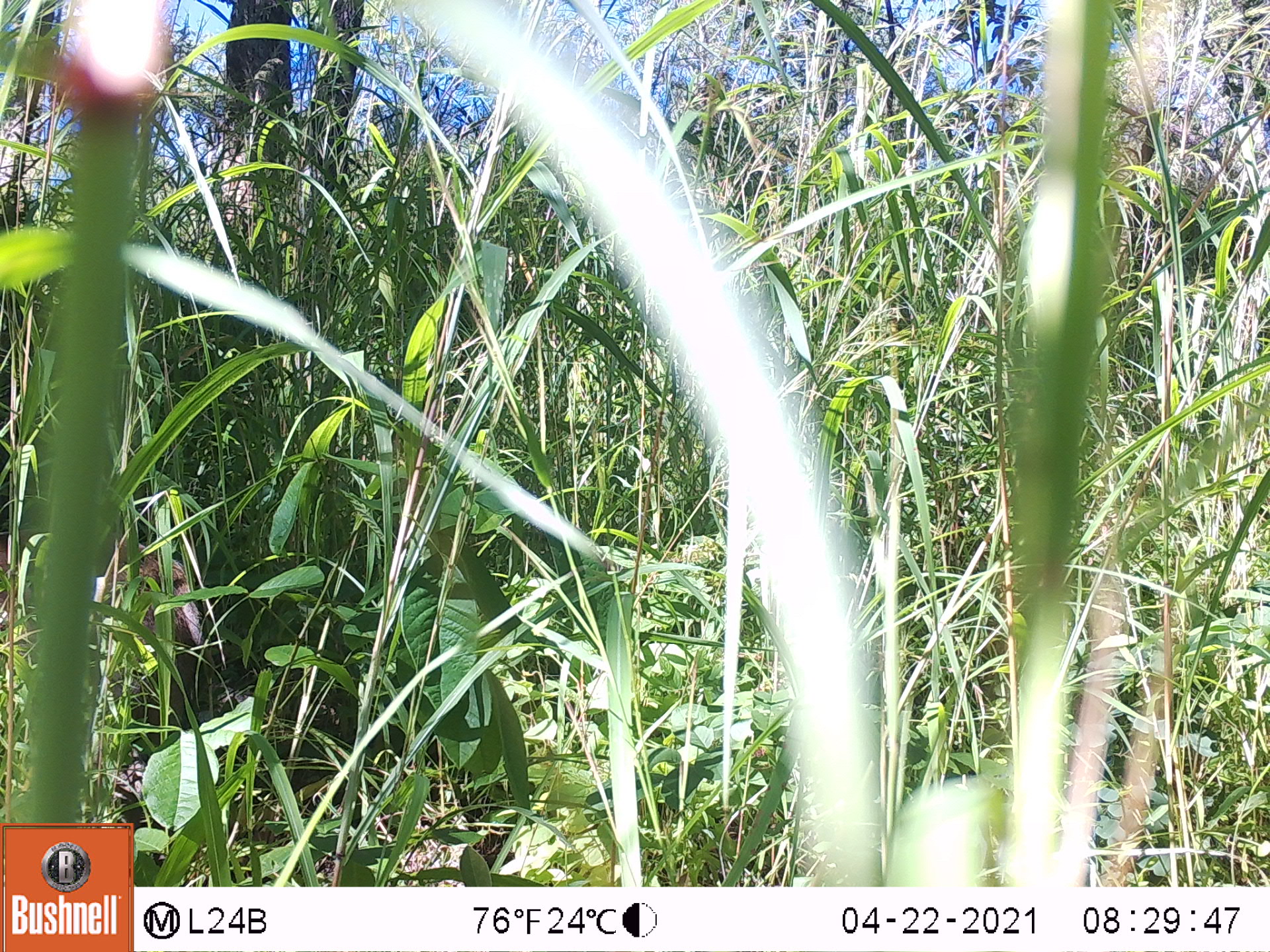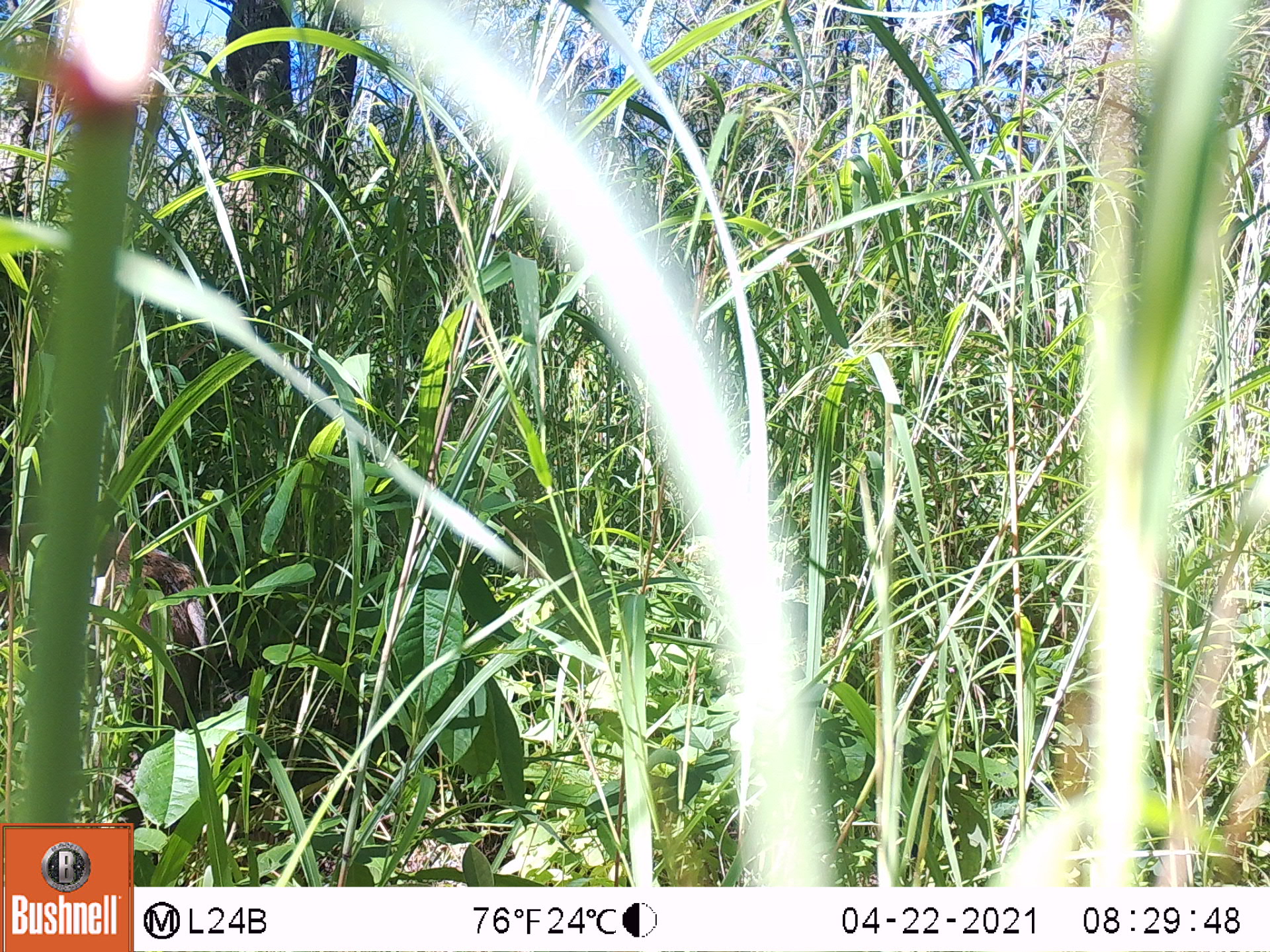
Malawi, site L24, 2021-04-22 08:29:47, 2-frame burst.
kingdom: Animalia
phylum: Chordata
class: Mammalia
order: Artiodactyla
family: Suidae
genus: Potamochoerus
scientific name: Potamochoerus larvatus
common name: bushpig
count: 1